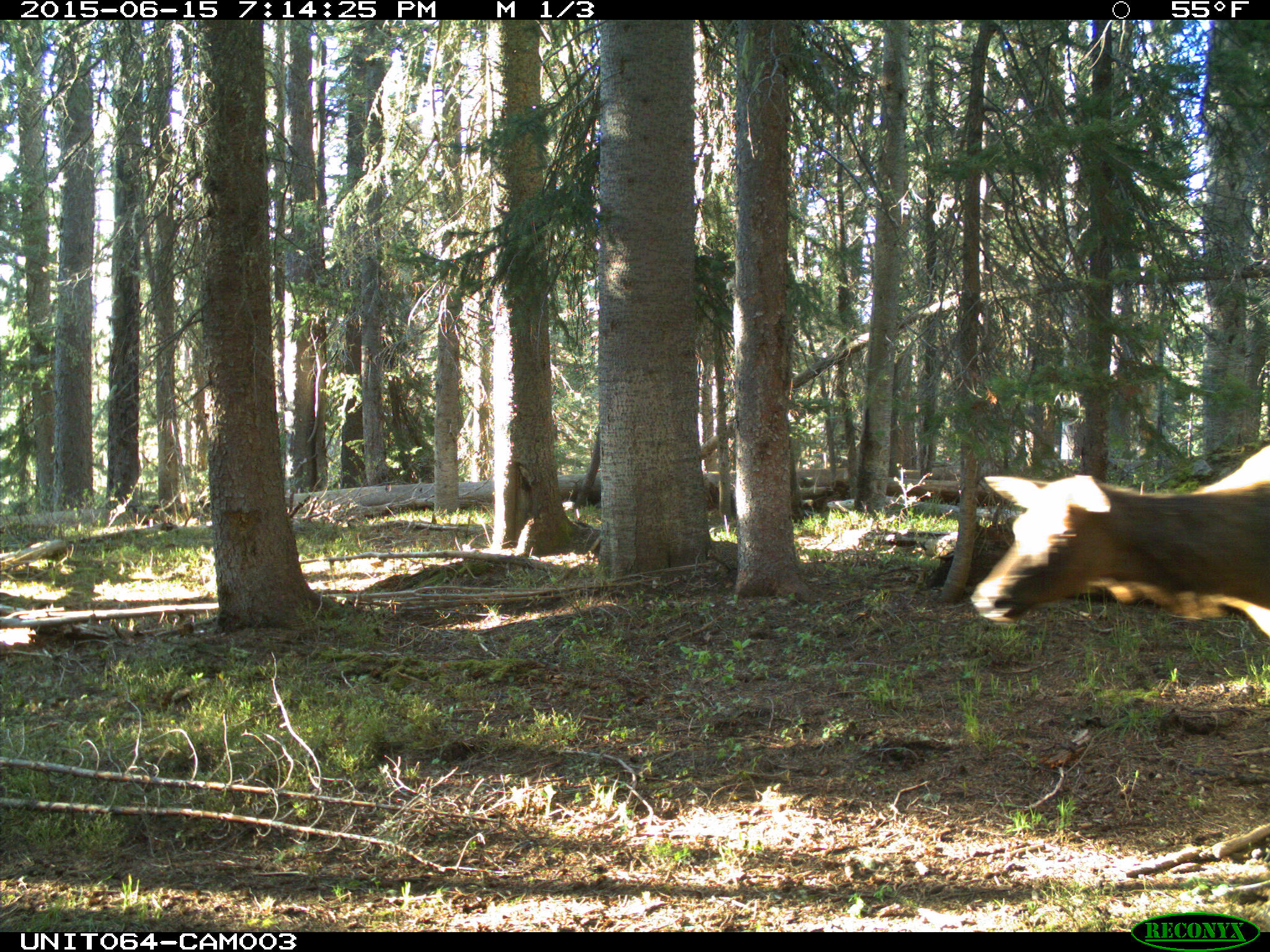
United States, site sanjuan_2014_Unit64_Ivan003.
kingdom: Animalia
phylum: Chordata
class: Mammalia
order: Artiodactyla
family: Cervidae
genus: Cervus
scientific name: Cervus elaphus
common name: red deer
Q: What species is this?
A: Cervus elaphus (red deer).